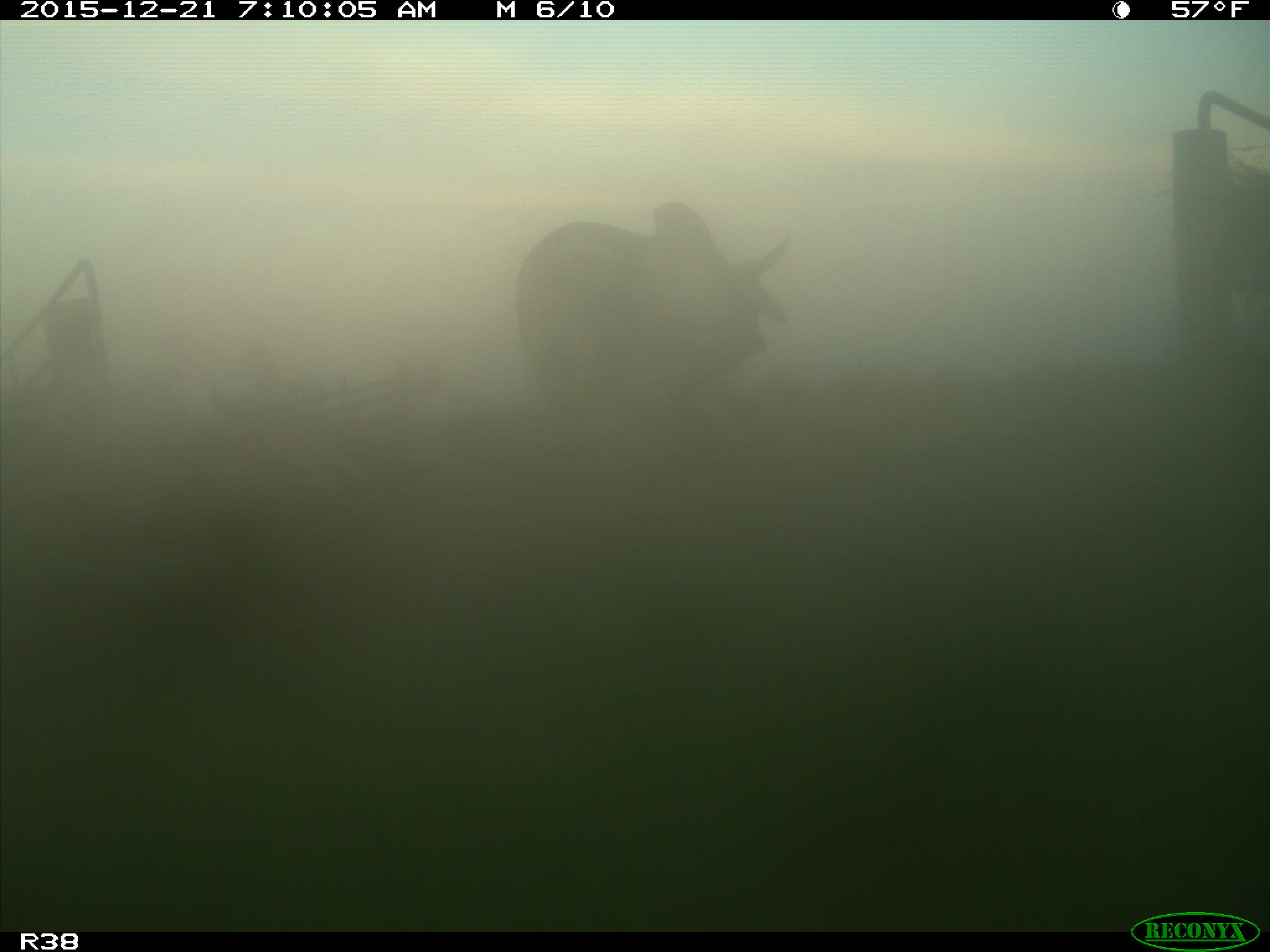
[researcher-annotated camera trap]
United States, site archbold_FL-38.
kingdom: Animalia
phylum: Chordata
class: Mammalia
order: Artiodactyla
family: Bovidae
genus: Bos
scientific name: Bos taurus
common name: domestic cow